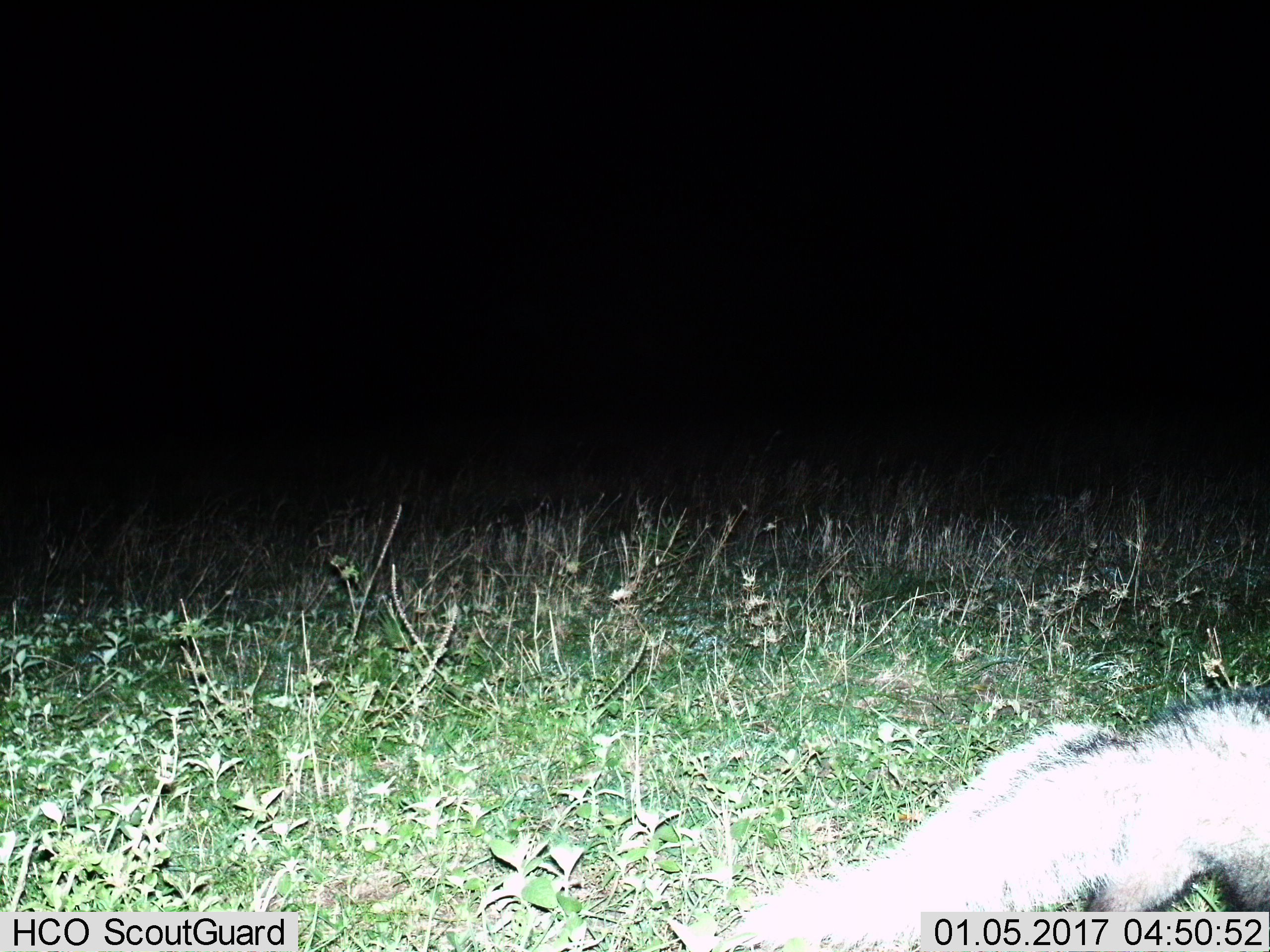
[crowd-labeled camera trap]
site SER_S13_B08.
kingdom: Animalia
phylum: Chordata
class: Mammalia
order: Carnivora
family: Herpestidae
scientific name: Herpestidae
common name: mongoose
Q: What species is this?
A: Mongoose (Herpestidae).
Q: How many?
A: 1.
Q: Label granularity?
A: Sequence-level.